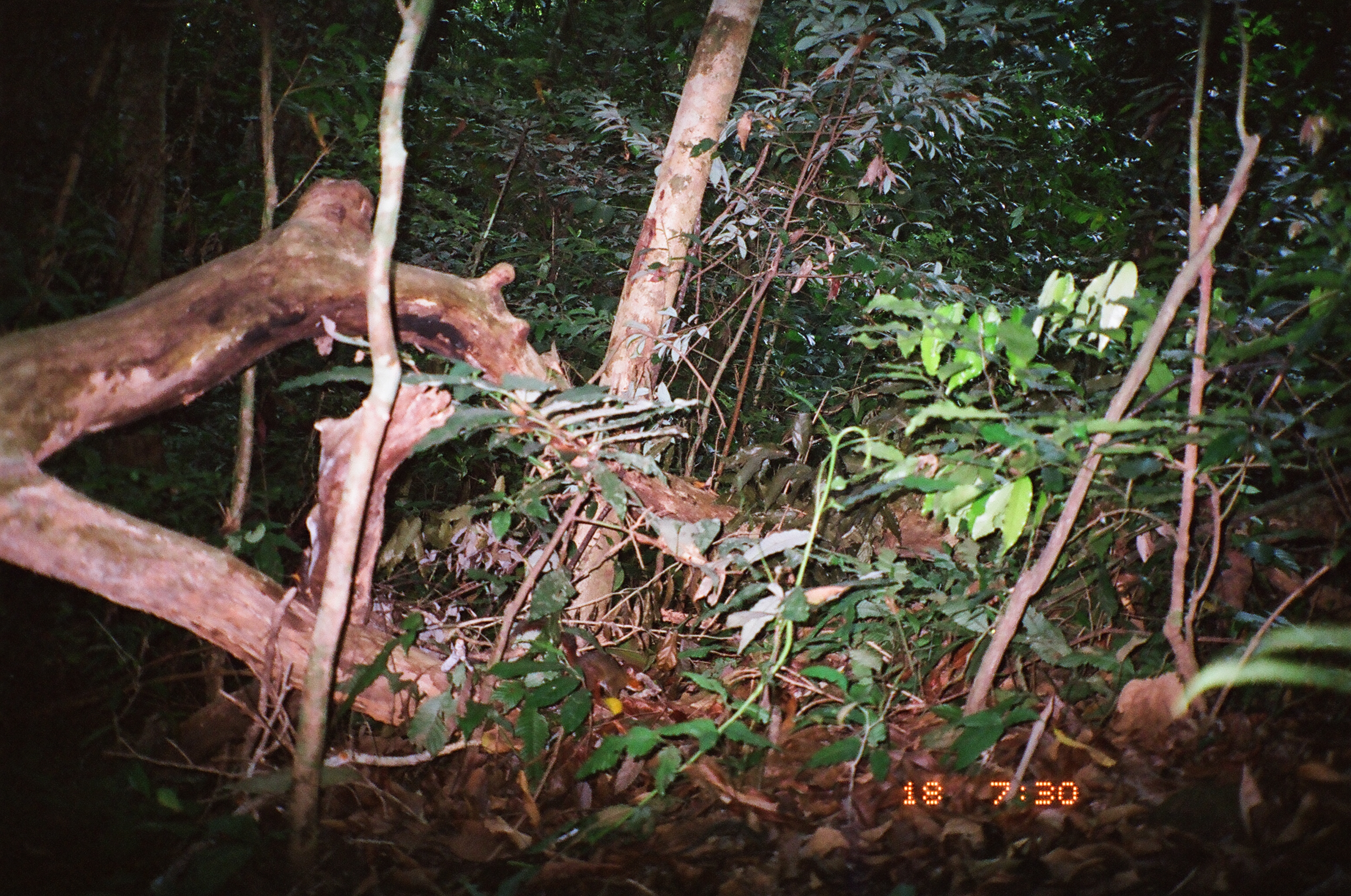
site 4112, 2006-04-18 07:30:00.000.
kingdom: Animalia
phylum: Chordata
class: Mammalia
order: Rodentia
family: Sciuridae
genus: Dremomys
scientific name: Dremomys rufigenis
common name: asian red-cheeked squirrel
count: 1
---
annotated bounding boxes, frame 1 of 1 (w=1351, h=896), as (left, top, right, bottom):
dremomys rufigenis: (511, 619, 643, 708)